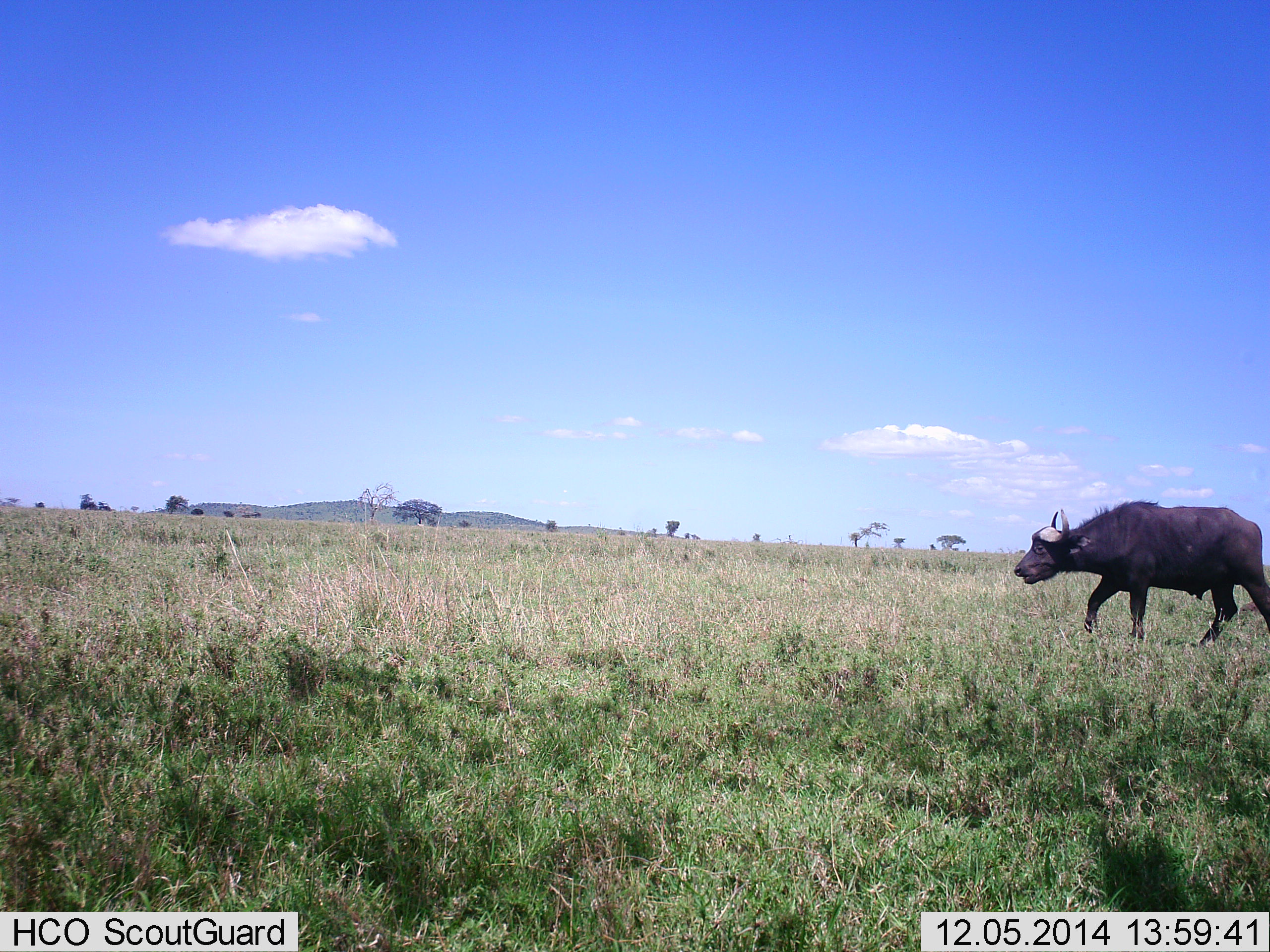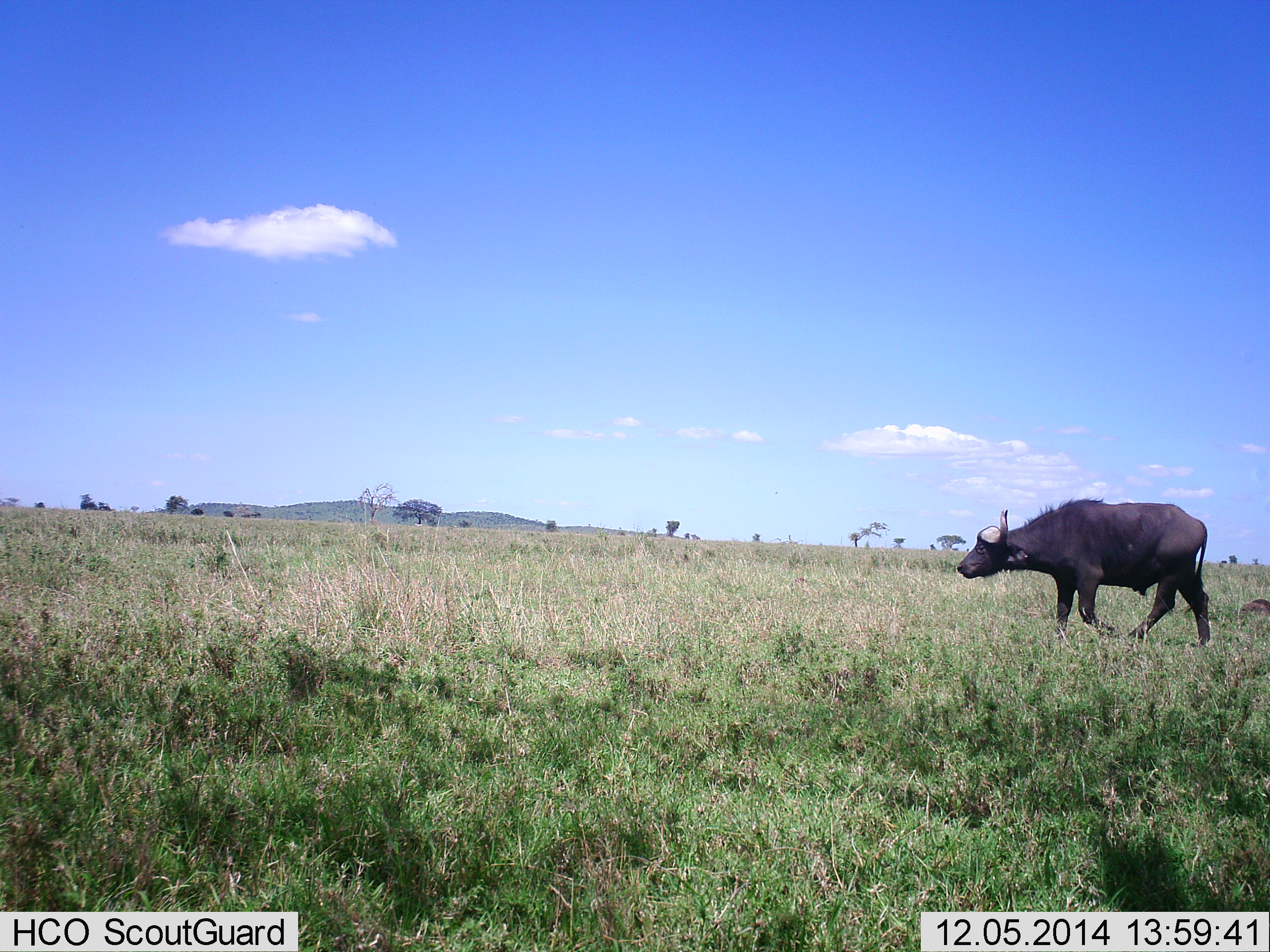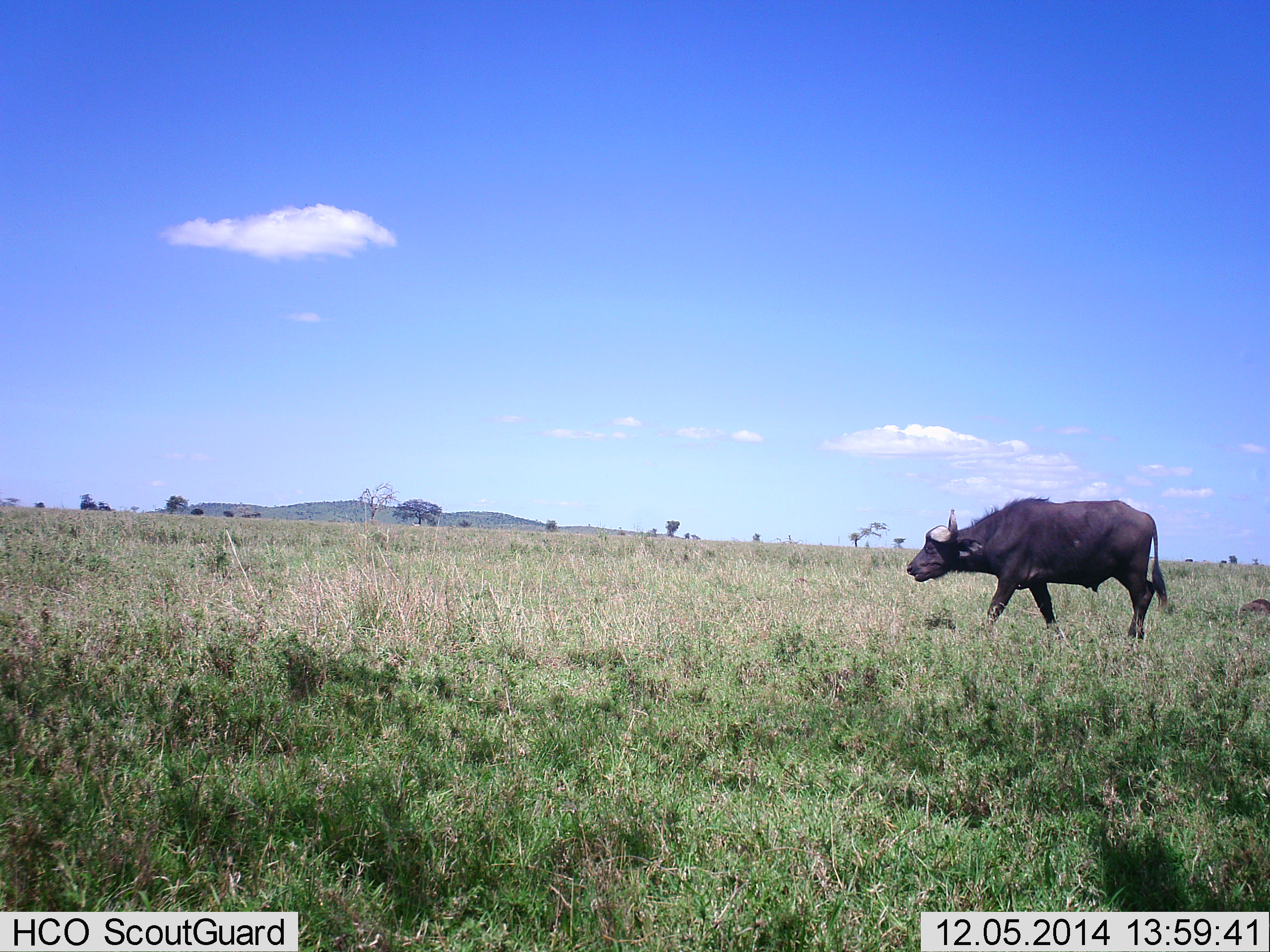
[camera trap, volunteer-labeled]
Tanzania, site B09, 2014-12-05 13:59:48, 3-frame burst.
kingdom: Animalia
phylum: Chordata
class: Mammalia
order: Artiodactyla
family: Bovidae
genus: Syncerus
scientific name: Syncerus caffer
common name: cape buffalo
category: buffalo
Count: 1.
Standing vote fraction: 0%.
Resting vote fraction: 0%.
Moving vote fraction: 100%.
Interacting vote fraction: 0%.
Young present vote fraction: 0%.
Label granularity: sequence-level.